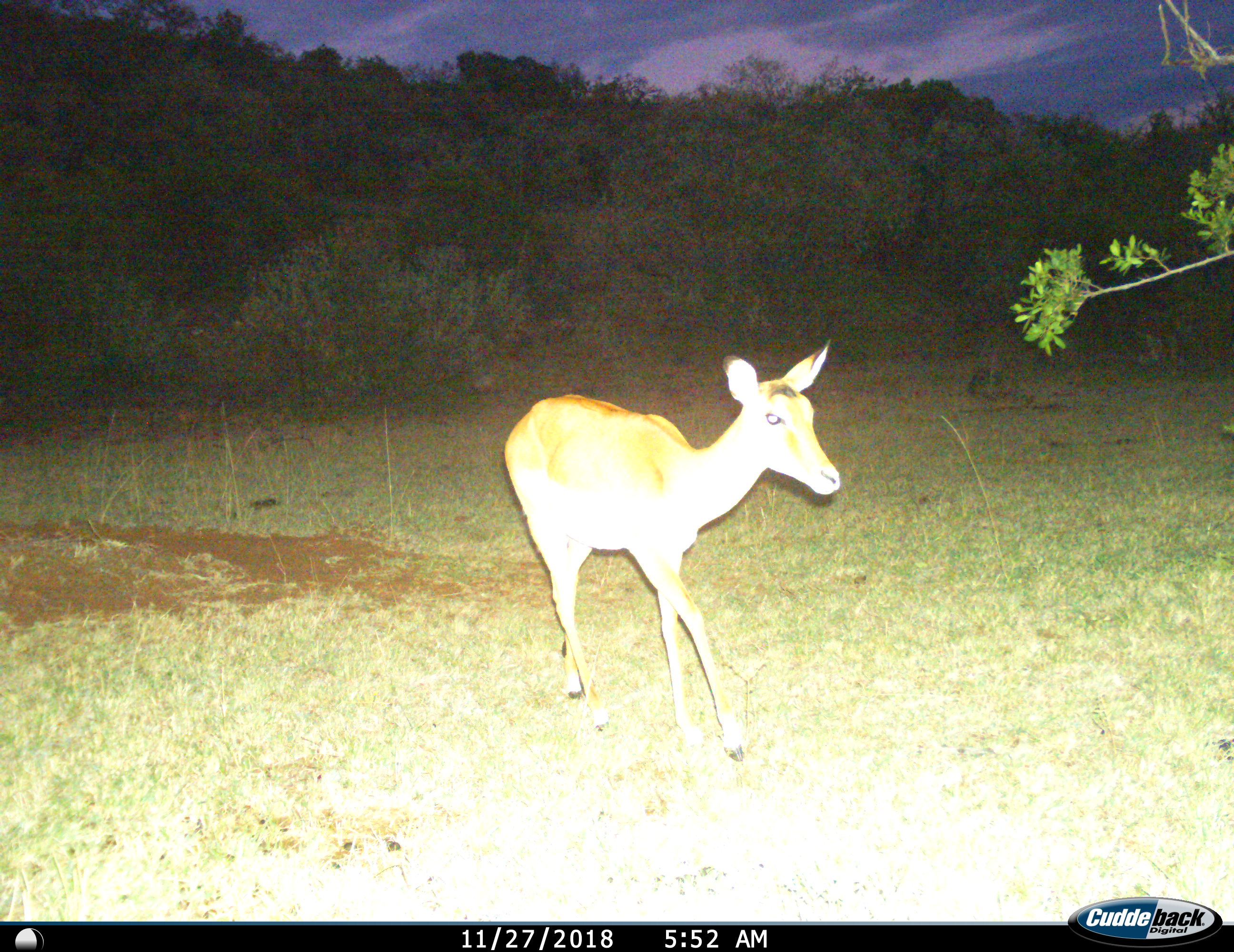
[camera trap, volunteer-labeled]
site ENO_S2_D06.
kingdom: Animalia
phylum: Chordata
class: Mammalia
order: Artiodactyla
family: Bovidae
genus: Aepyceros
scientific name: Aepyceros melampus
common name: impala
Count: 1.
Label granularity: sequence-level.